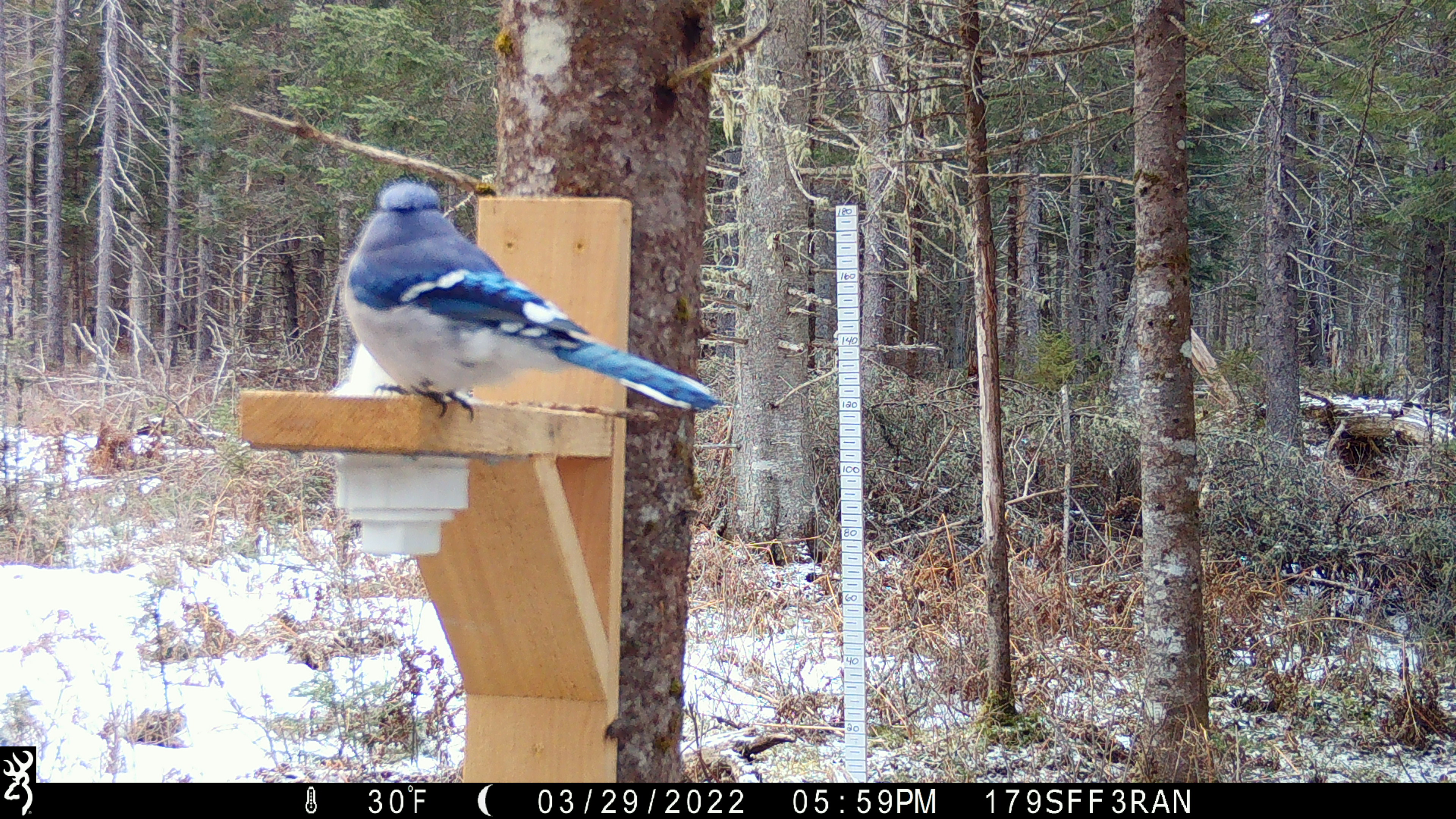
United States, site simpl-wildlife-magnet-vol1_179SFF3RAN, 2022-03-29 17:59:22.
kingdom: Animalia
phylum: Chordata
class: Aves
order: Passeriformes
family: Corvidae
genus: Cyanocitta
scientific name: Cyanocitta cristata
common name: blue jay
Blue jay (Cyanocitta cristata).